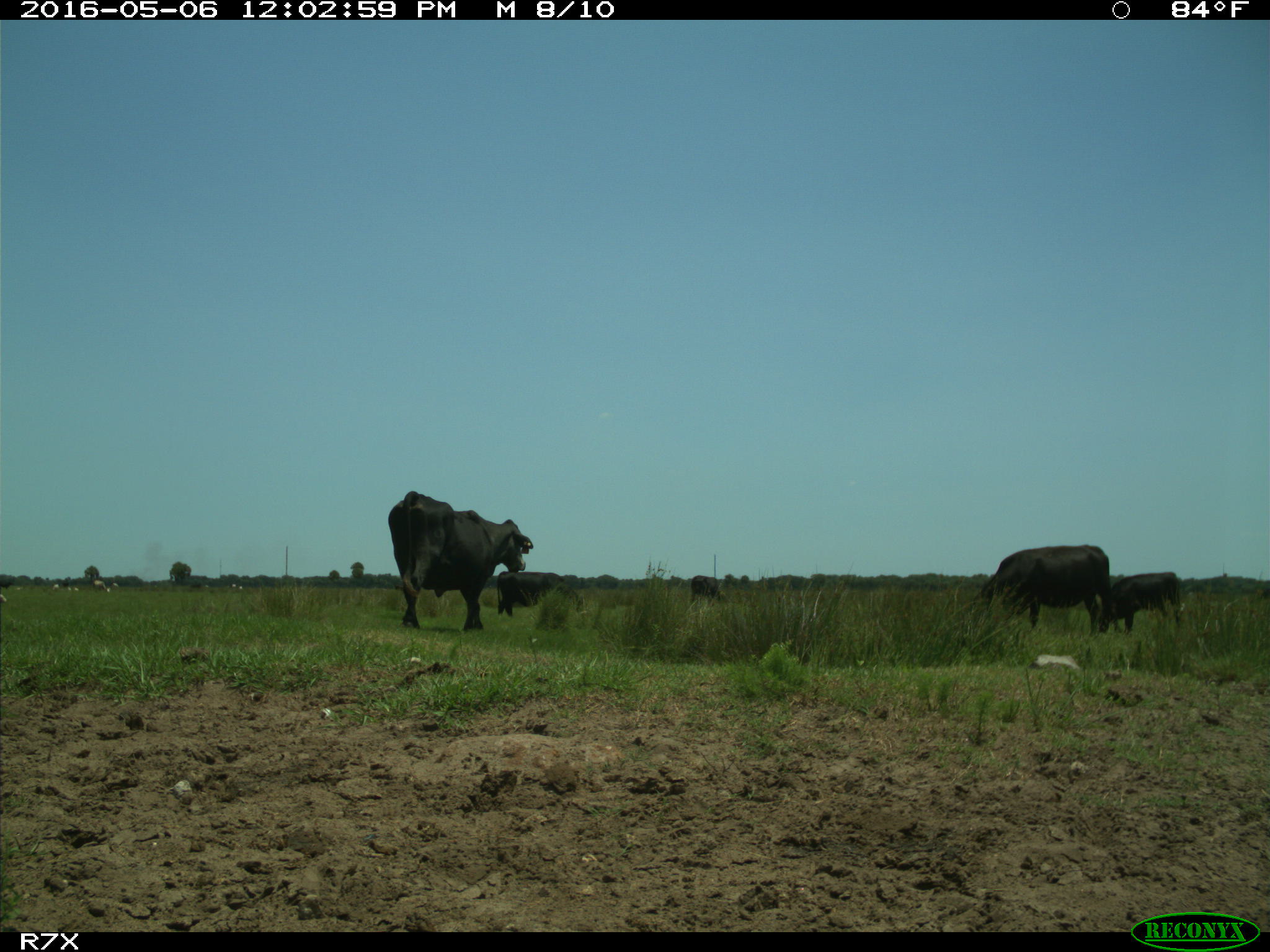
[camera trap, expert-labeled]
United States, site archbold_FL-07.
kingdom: Animalia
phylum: Chordata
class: Mammalia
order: Artiodactyla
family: Bovidae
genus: Bos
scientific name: Bos taurus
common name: domestic cow